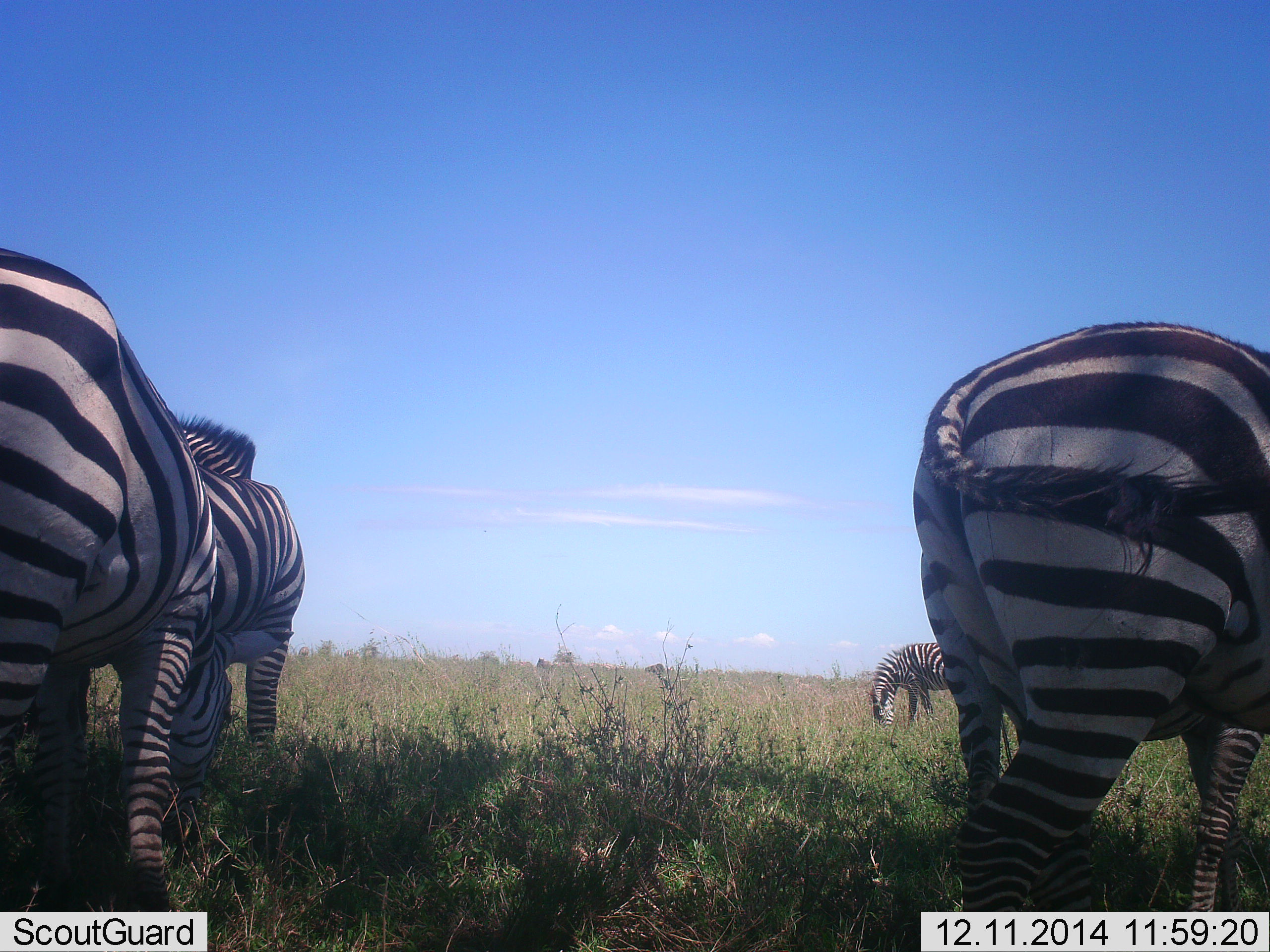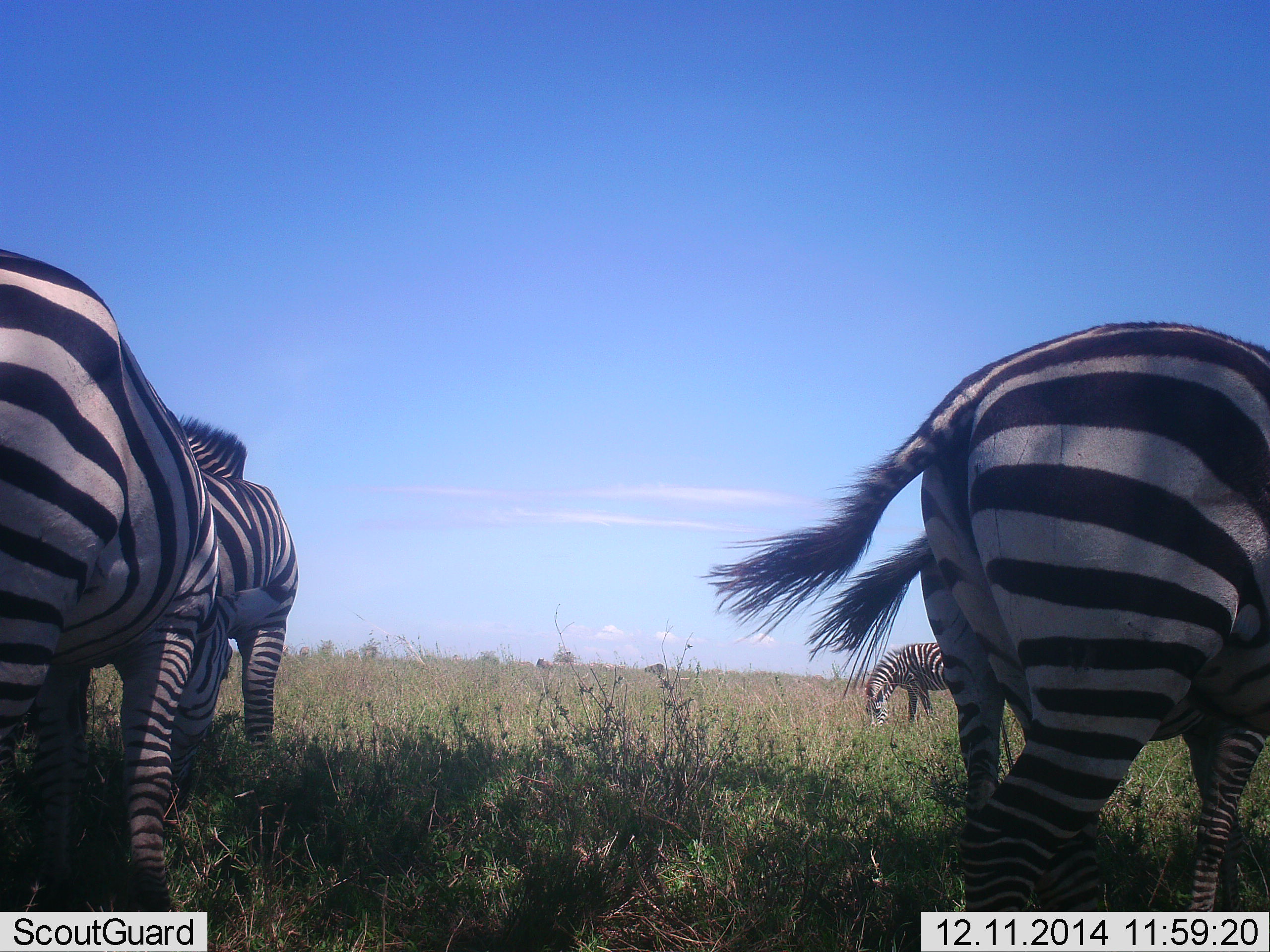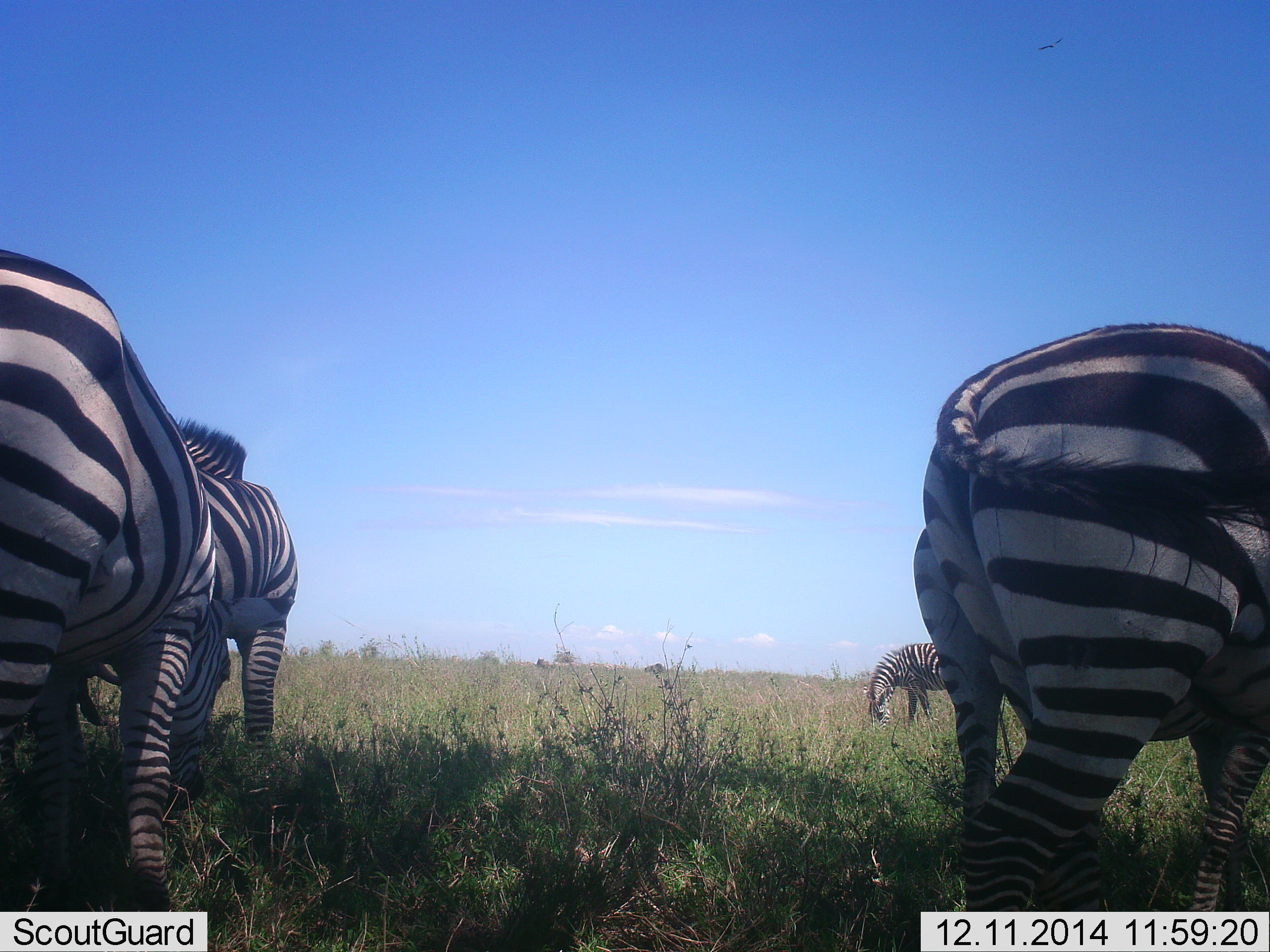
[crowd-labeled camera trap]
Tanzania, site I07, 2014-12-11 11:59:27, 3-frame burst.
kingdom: Animalia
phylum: Chordata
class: Mammalia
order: Perissodactyla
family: Equidae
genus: Equus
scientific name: Equus quagga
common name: plains zebra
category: zebra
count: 5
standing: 30%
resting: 20%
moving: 10%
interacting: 0%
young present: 0%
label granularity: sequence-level